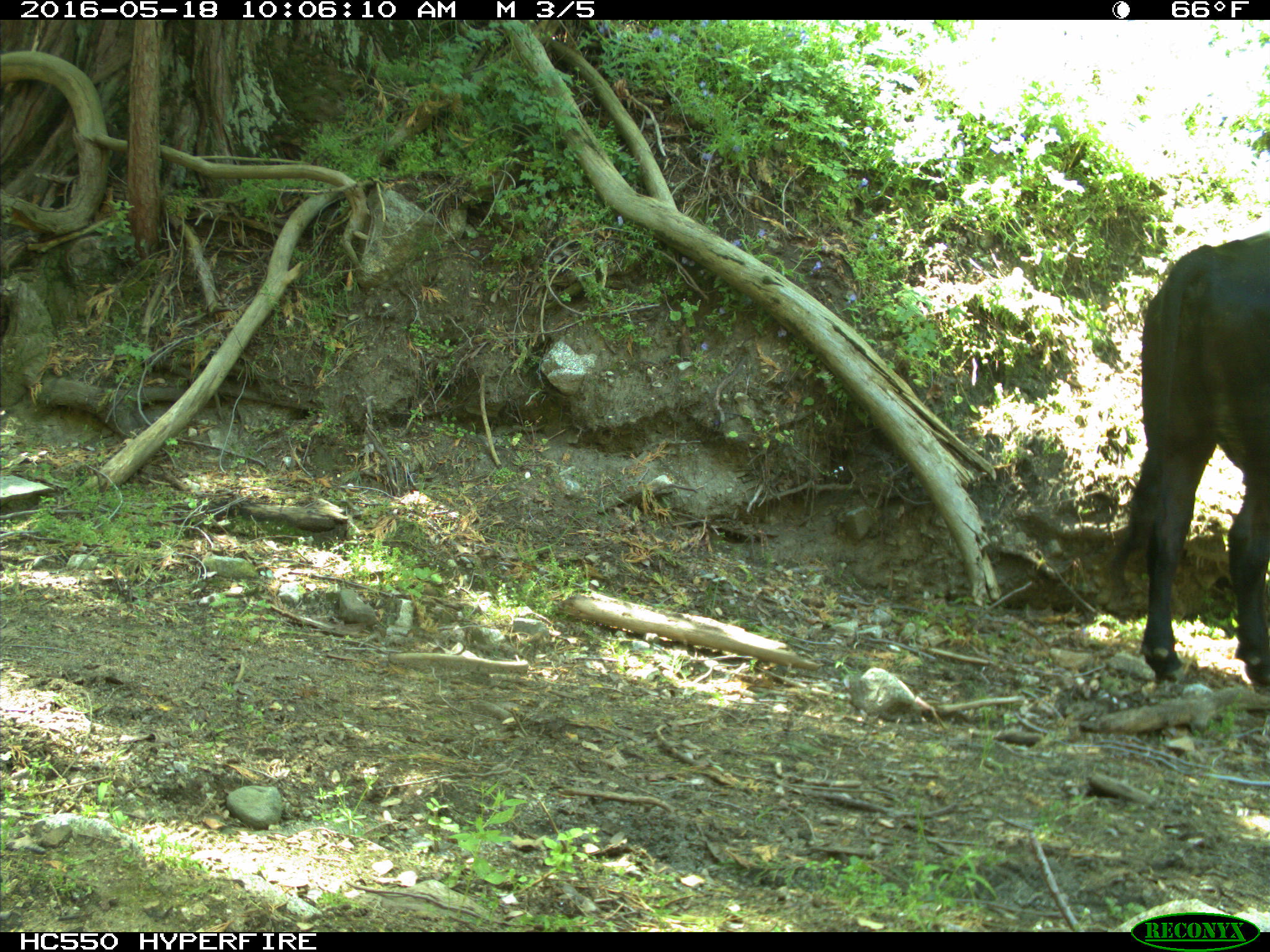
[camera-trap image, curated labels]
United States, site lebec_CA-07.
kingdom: Animalia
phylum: Chordata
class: Mammalia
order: Artiodactyla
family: Bovidae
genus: Bos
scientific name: Bos taurus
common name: domestic cow